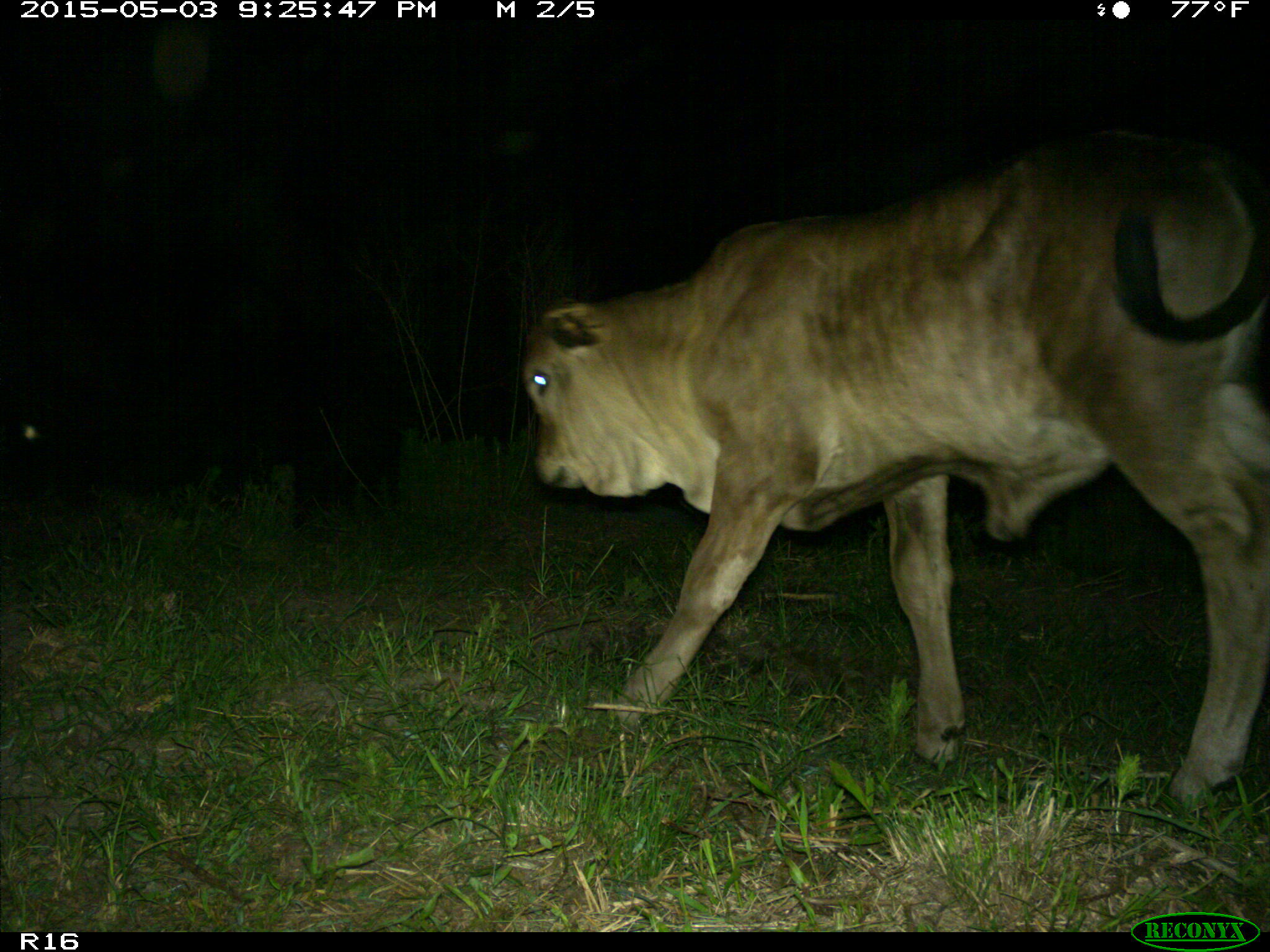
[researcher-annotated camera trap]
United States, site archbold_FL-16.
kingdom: Animalia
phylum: Chordata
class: Mammalia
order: Artiodactyla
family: Bovidae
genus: Bos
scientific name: Bos taurus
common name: domestic cow